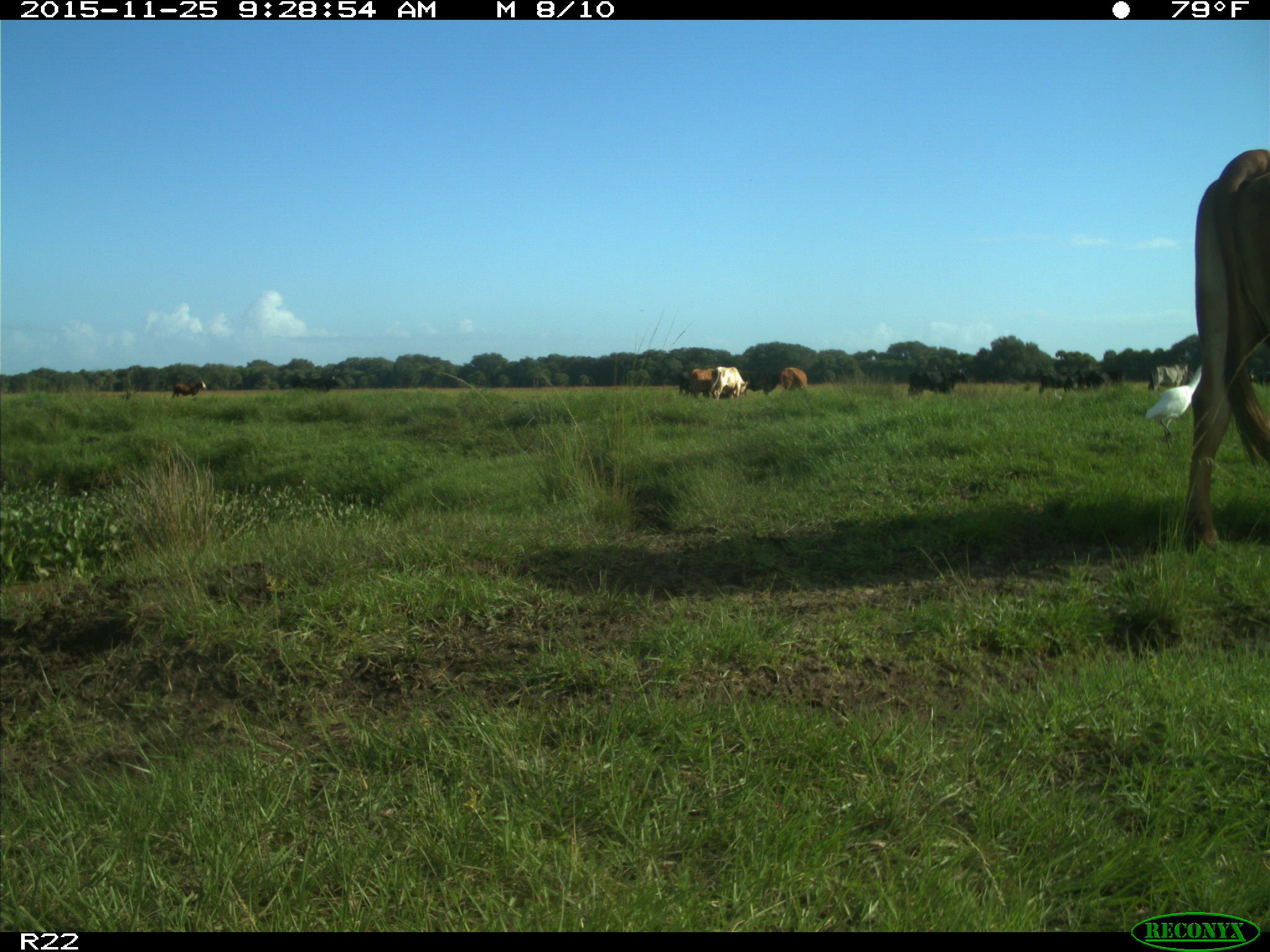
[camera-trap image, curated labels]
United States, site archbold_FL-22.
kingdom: Animalia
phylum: Chordata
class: Mammalia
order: Artiodactyla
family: Bovidae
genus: Bos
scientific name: Bos taurus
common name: domestic cow